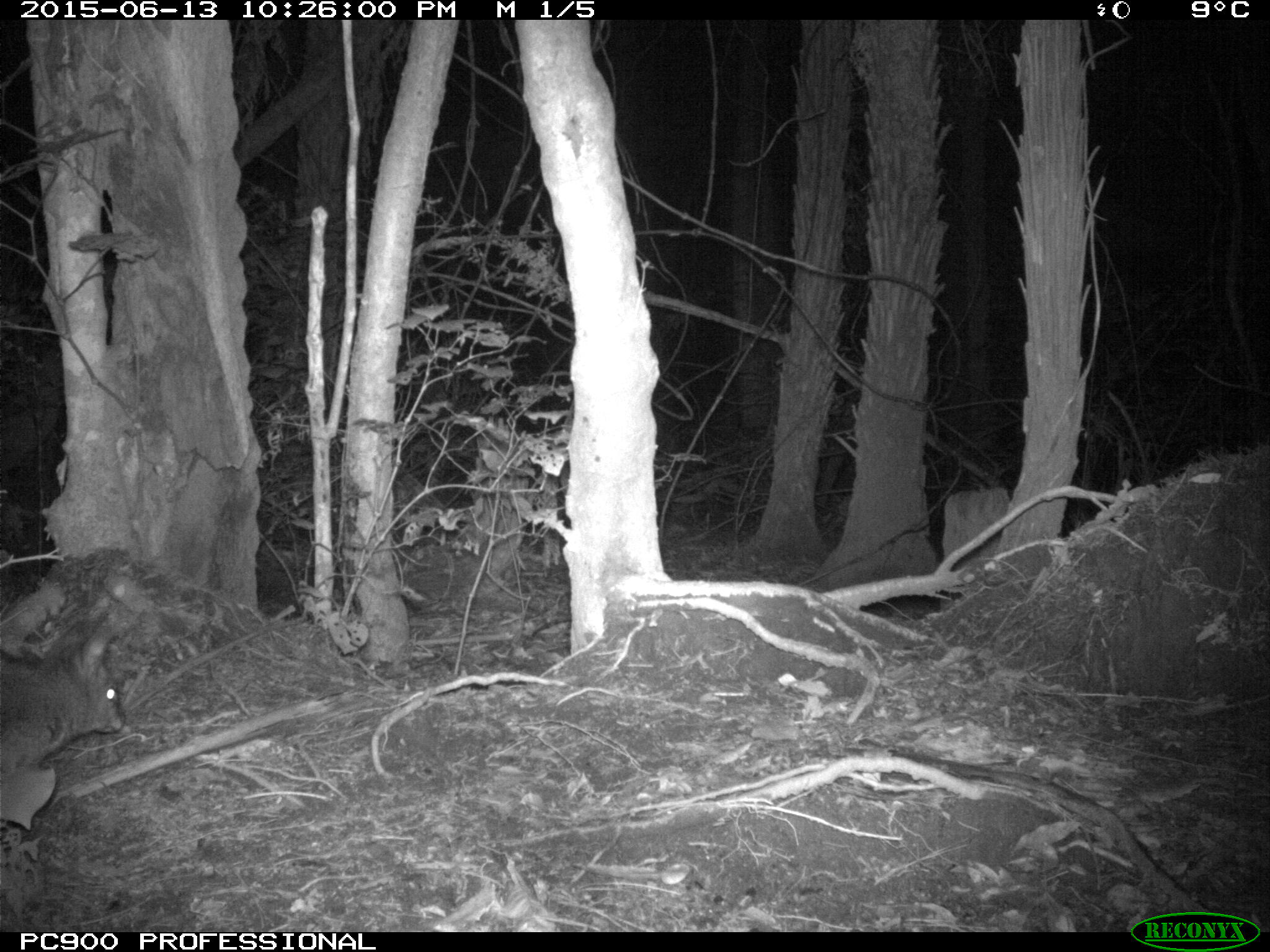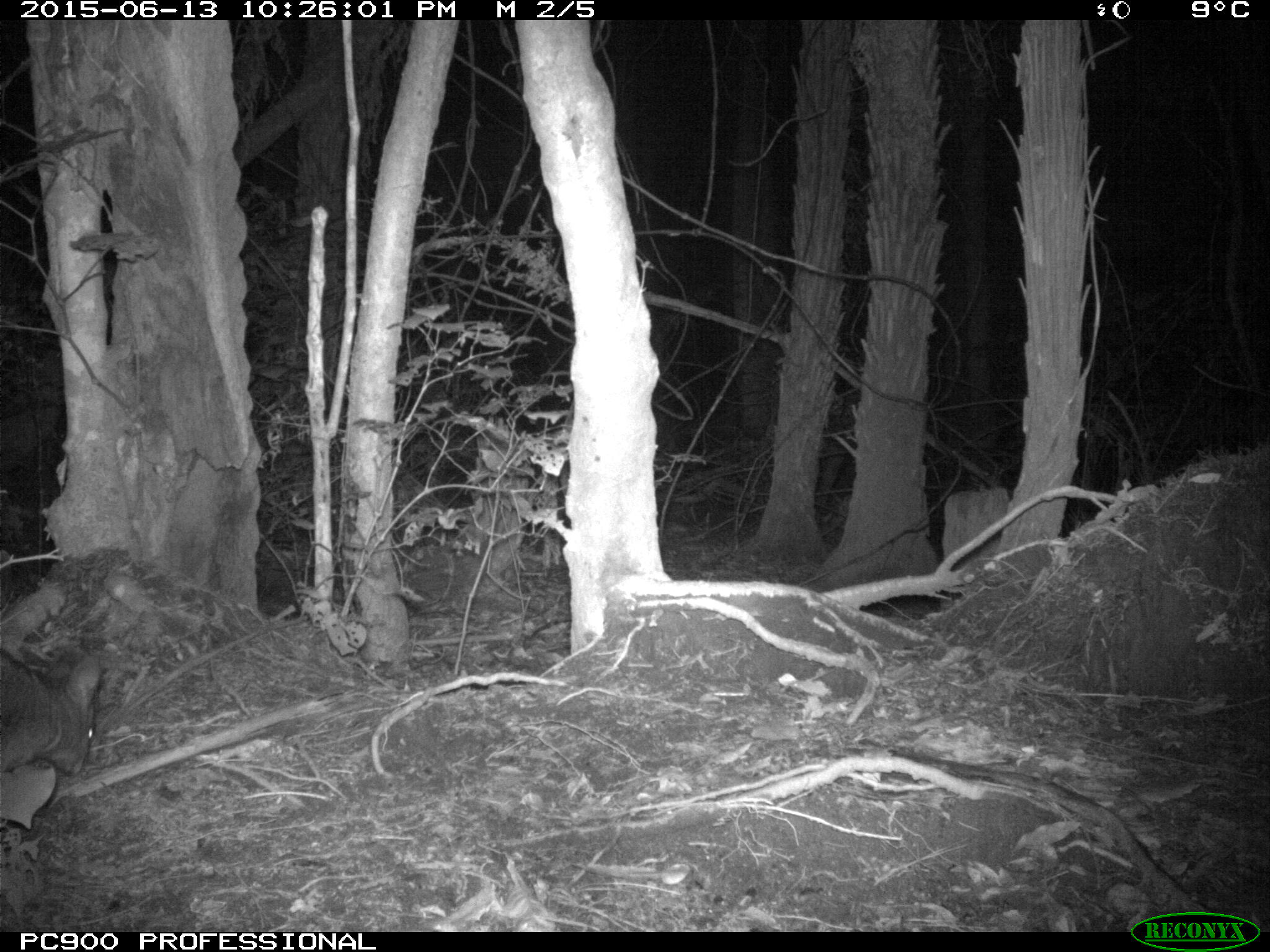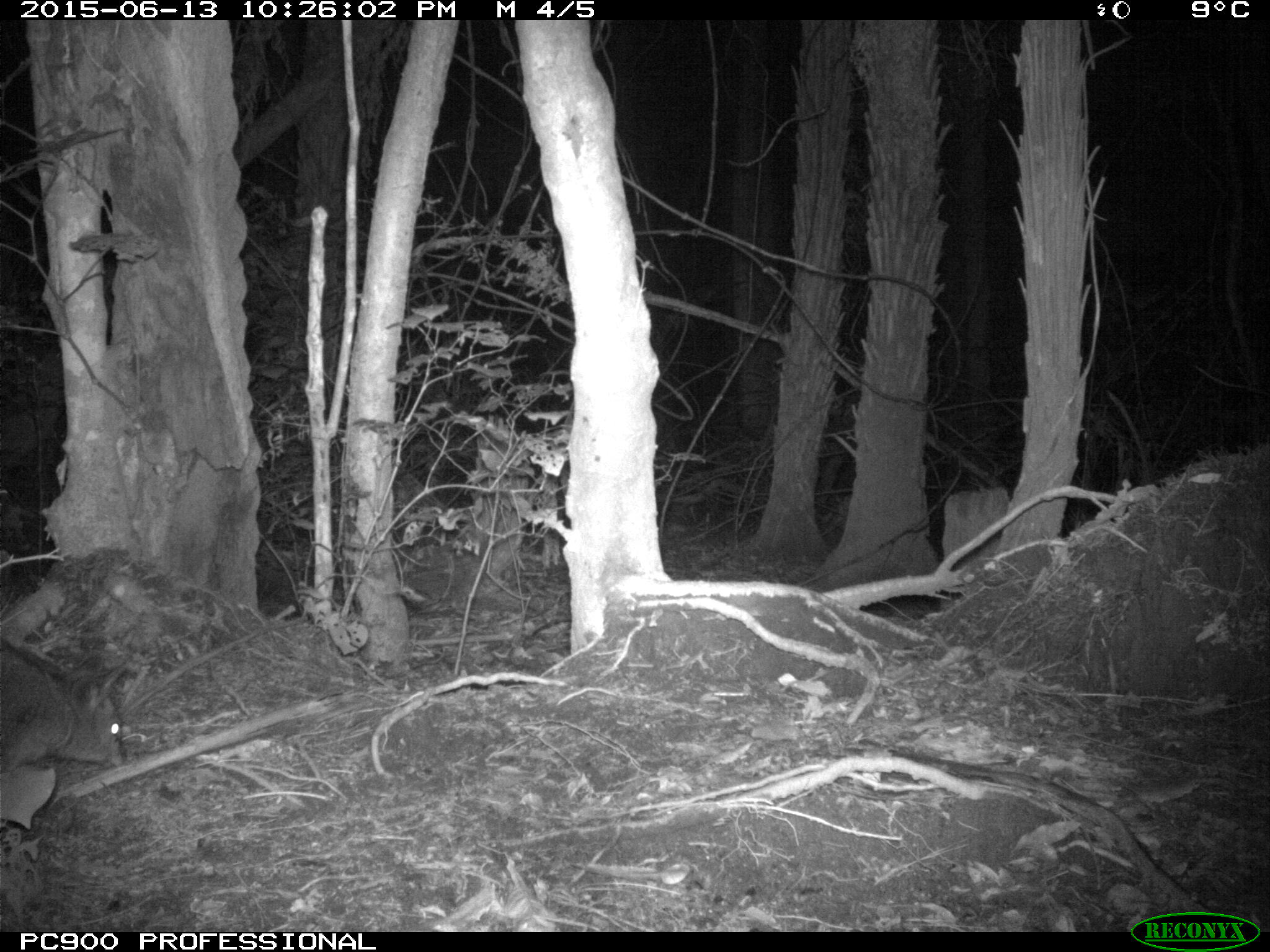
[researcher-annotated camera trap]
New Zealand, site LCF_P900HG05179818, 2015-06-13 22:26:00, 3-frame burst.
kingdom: Animalia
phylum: Chordata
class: Mammalia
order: Diprotodontia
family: Macropodidae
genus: Notamacropus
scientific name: Notamacropus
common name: wallaby